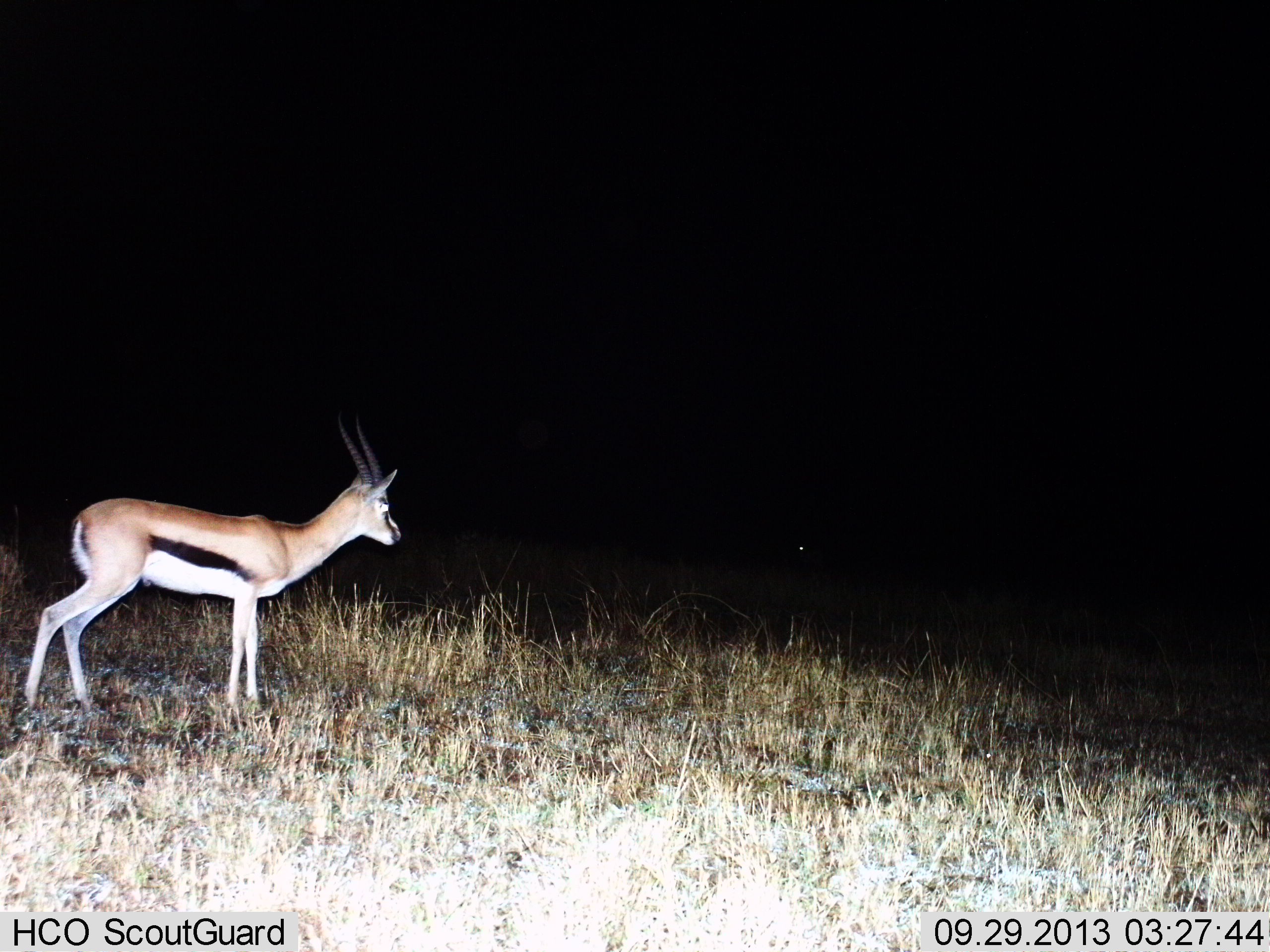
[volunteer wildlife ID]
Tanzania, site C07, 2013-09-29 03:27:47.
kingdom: Animalia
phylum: Chordata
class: Mammalia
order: Artiodactyla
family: Bovidae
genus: Eudorcas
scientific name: Eudorcas thomsonii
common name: thomson's gazelle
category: gazellethomsons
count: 1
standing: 100%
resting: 0%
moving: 0%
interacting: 0%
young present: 0%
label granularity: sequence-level